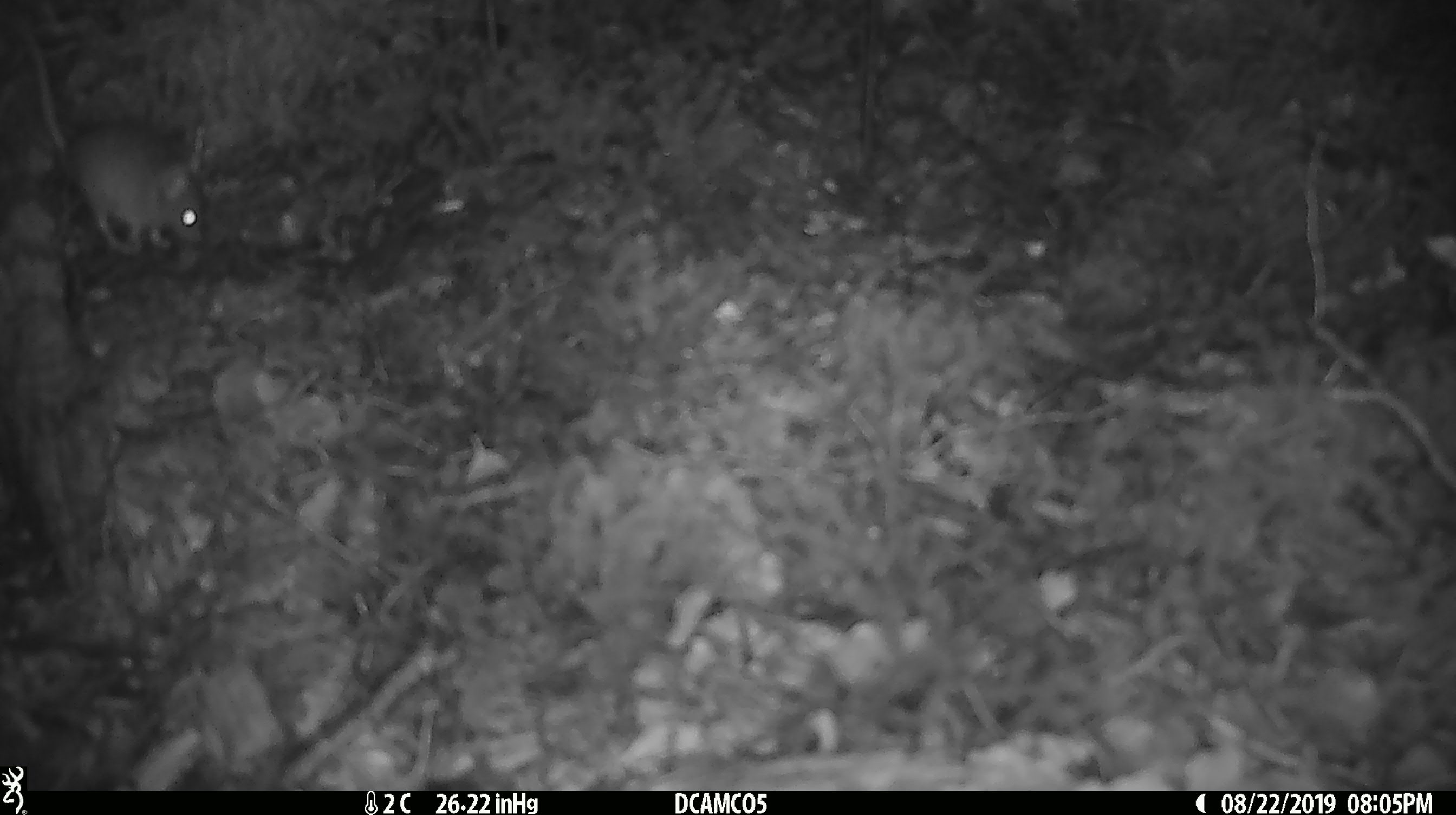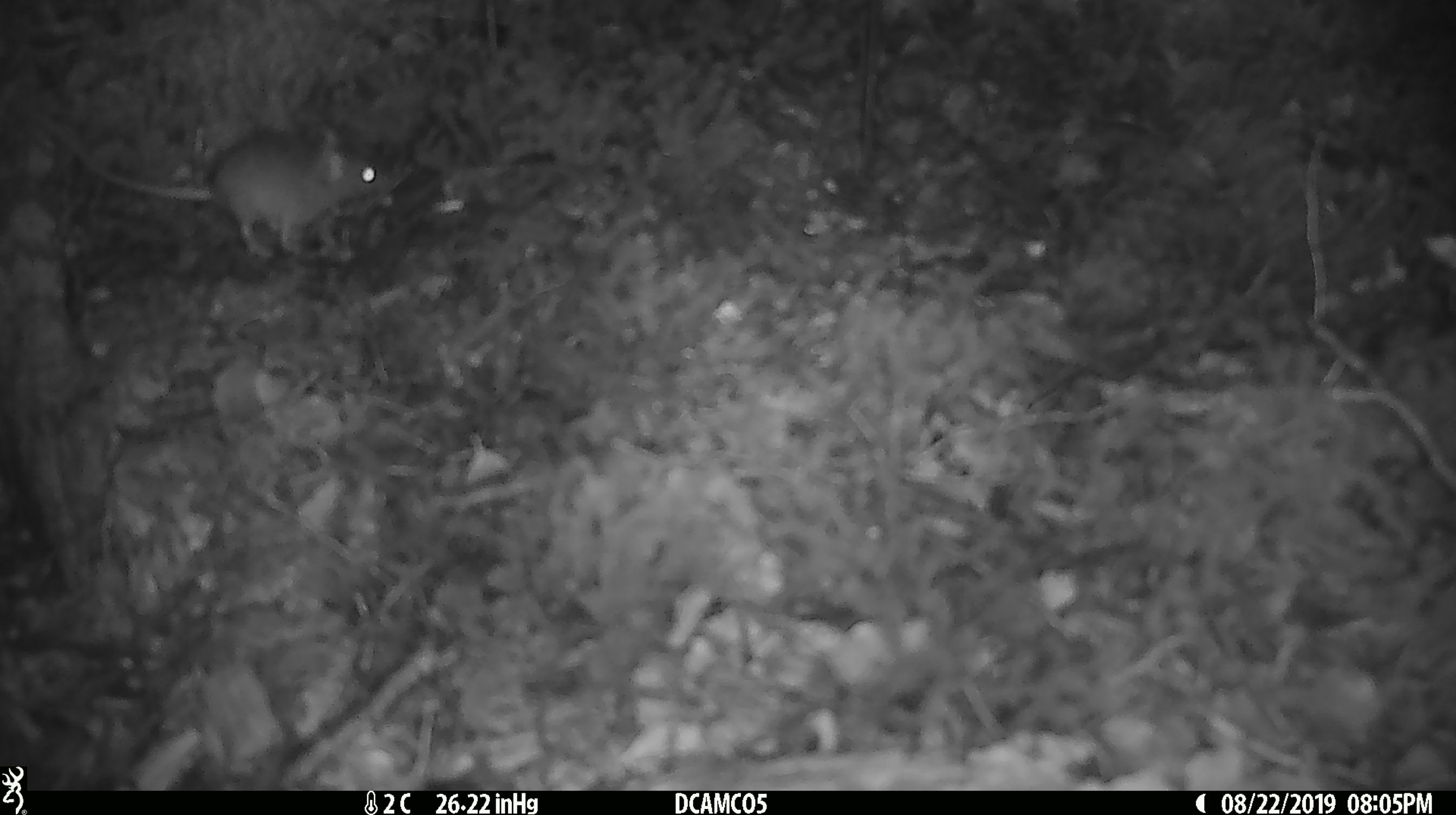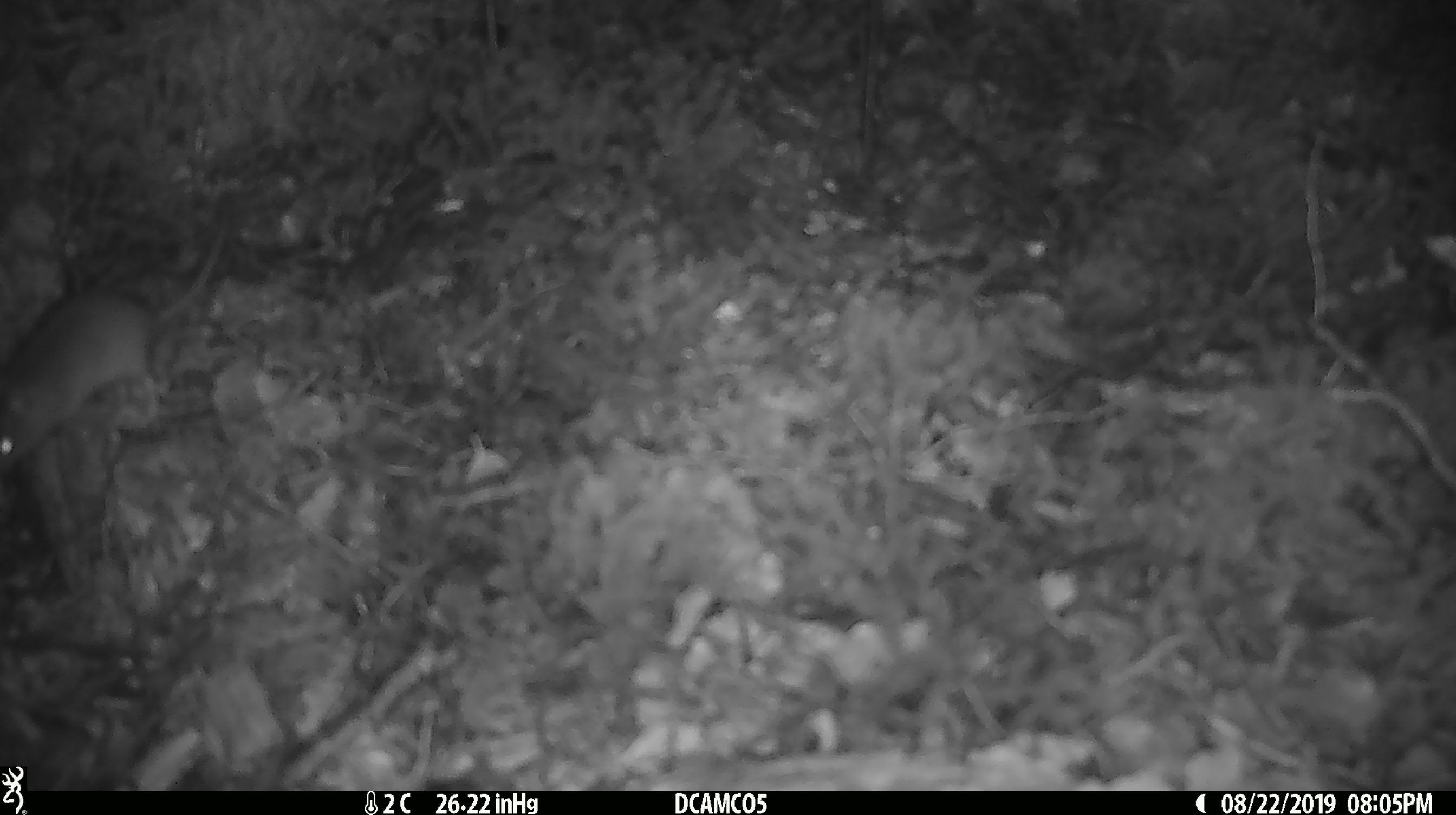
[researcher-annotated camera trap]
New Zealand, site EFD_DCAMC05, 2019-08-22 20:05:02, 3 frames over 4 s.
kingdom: Animalia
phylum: Chordata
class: Mammalia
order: Rodentia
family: Muridae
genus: Mus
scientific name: Mus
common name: mouse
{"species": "mouse (Mus)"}